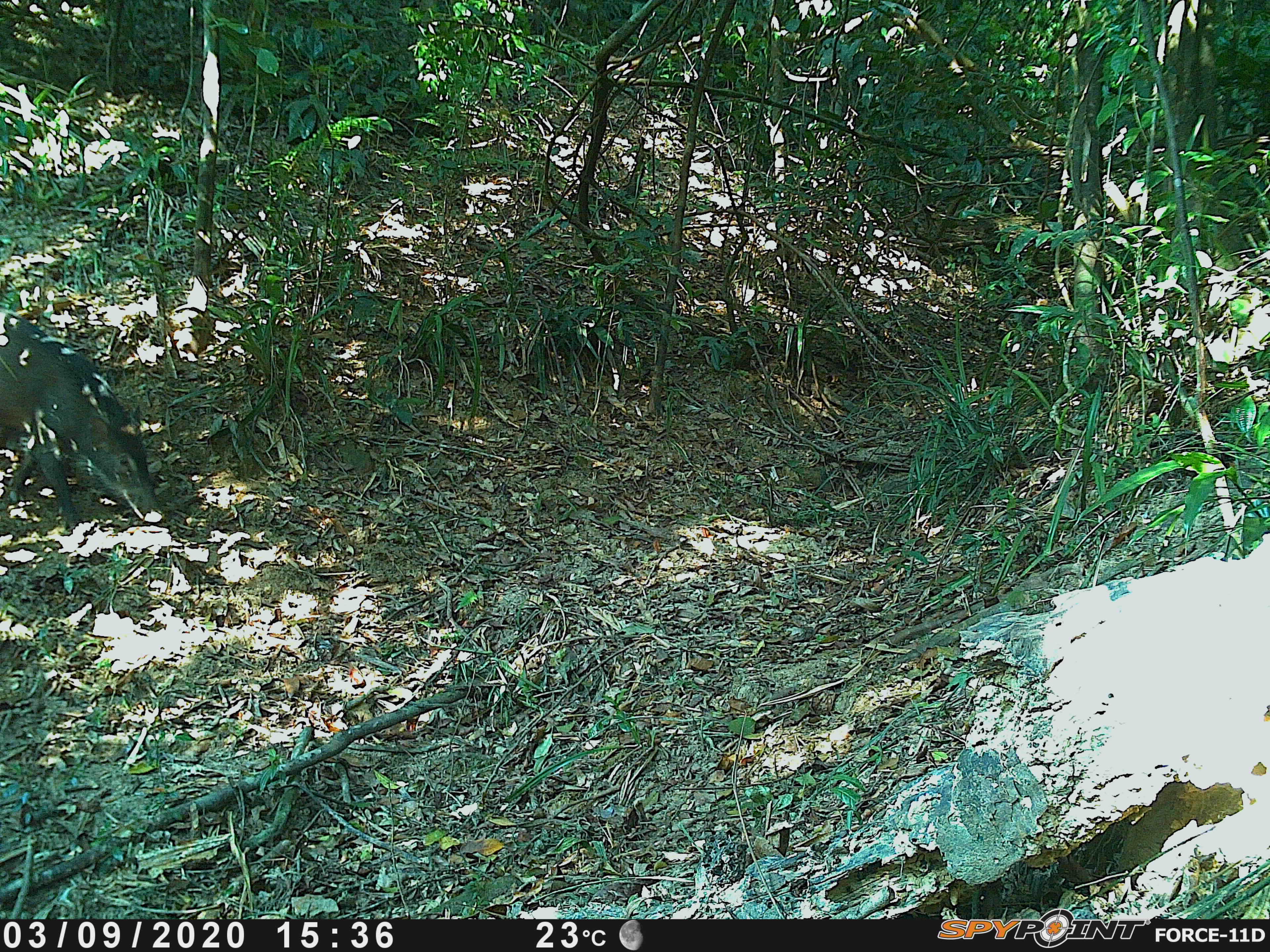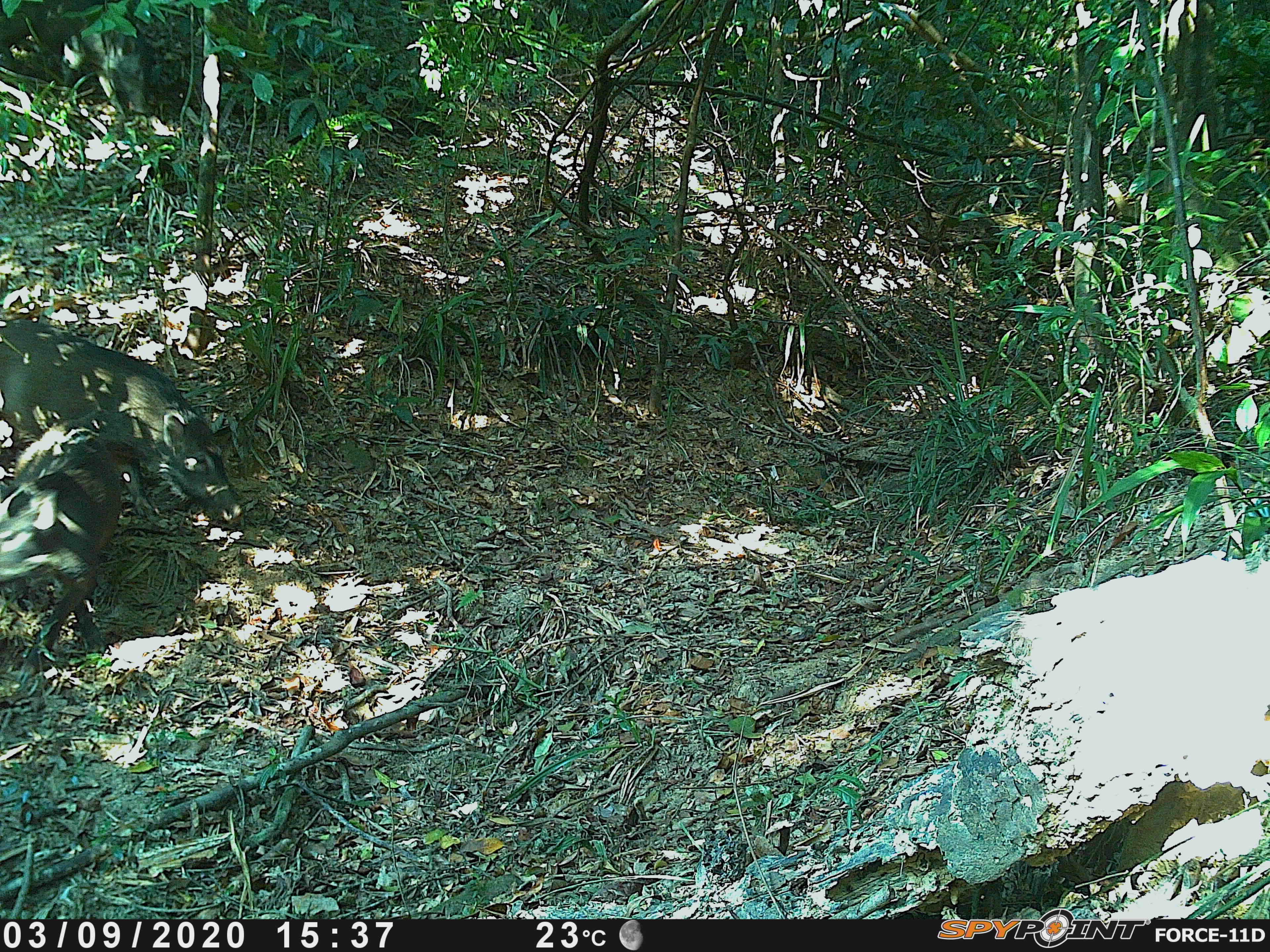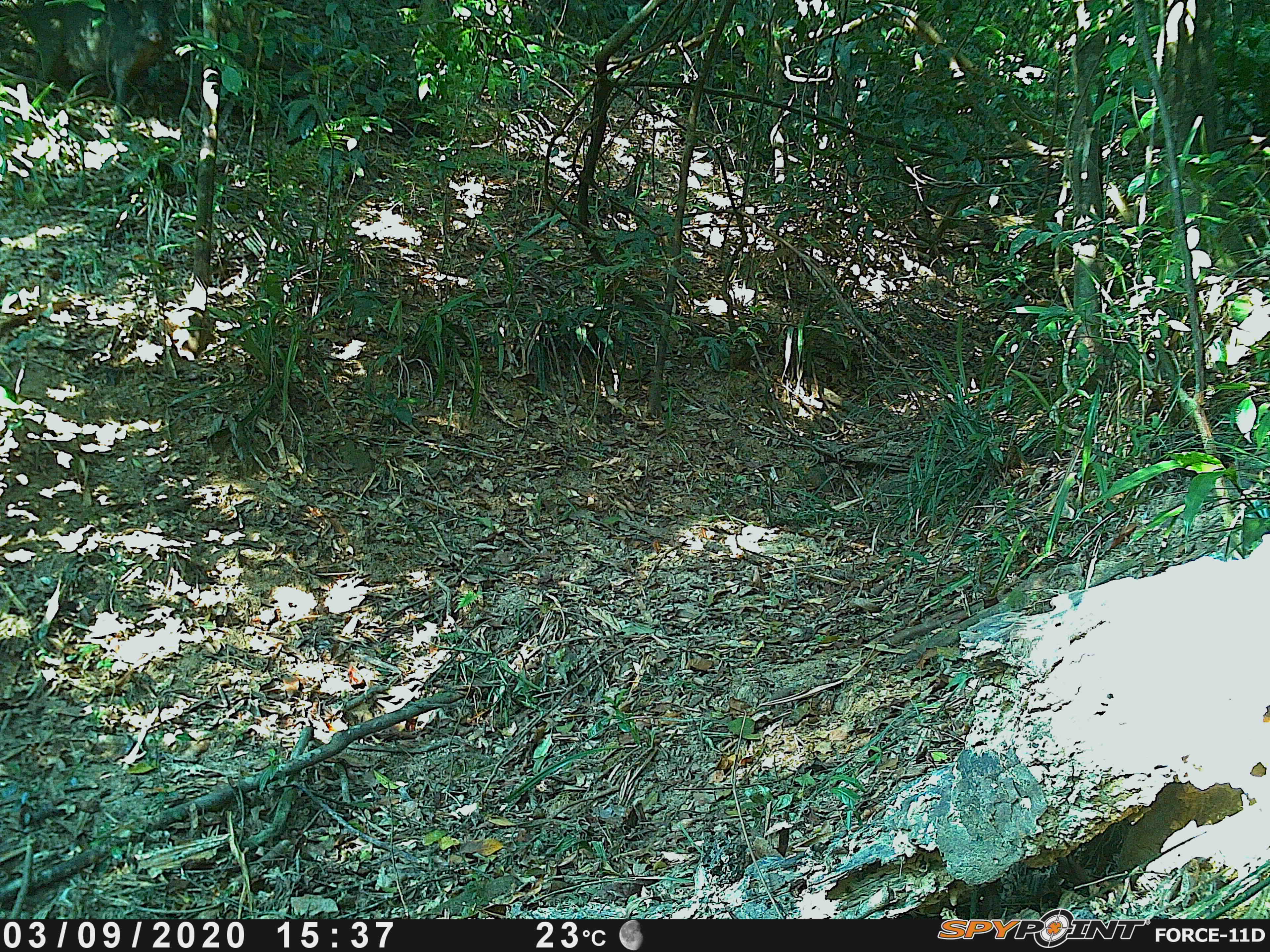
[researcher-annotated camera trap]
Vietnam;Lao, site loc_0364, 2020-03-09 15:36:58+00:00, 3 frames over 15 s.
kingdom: Animalia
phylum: Chordata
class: Mammalia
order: Artiodactyla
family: Suidae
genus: Sus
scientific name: Sus scrofa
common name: eurasian wild pig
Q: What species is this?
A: Eurasian wild pig (Sus scrofa).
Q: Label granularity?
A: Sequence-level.